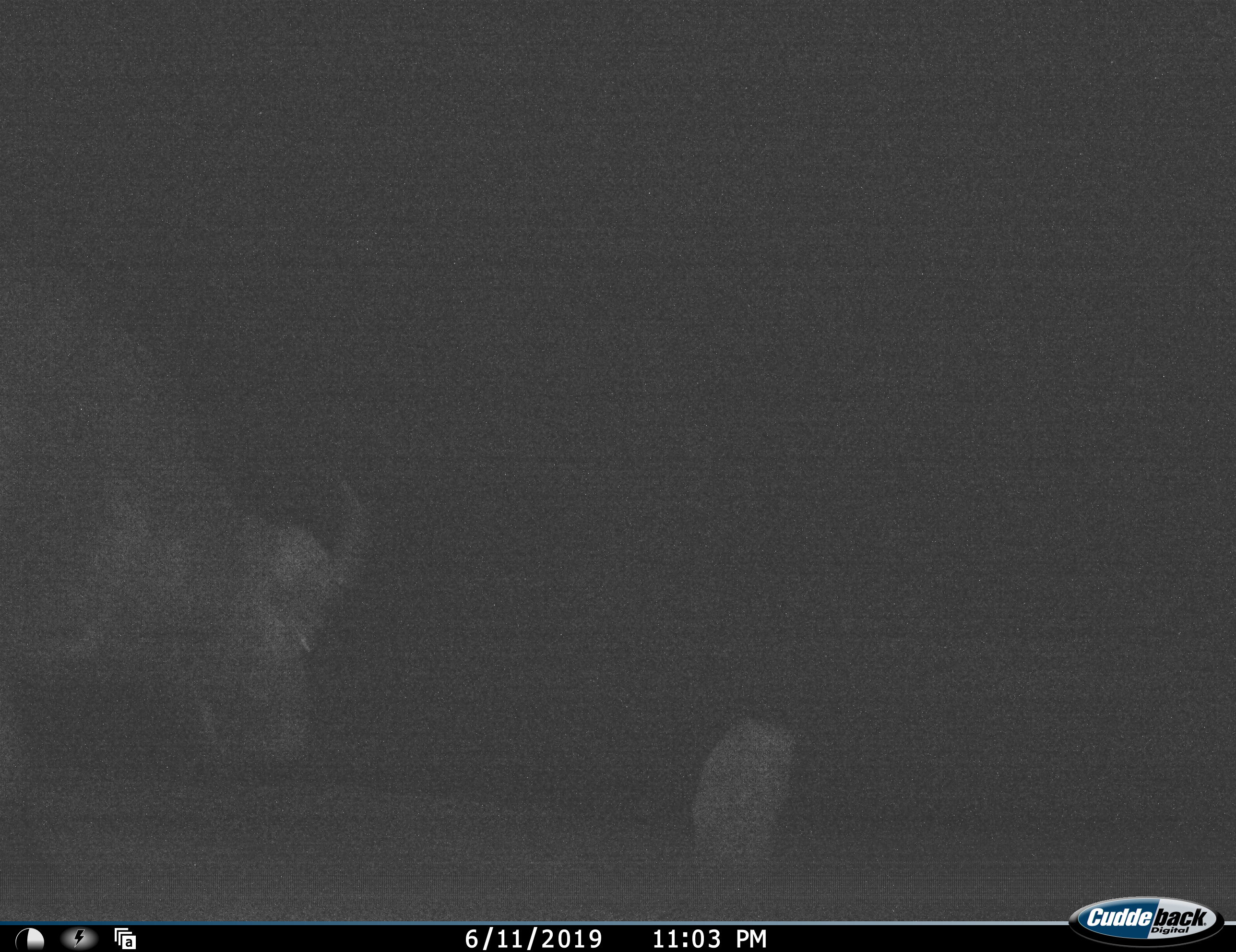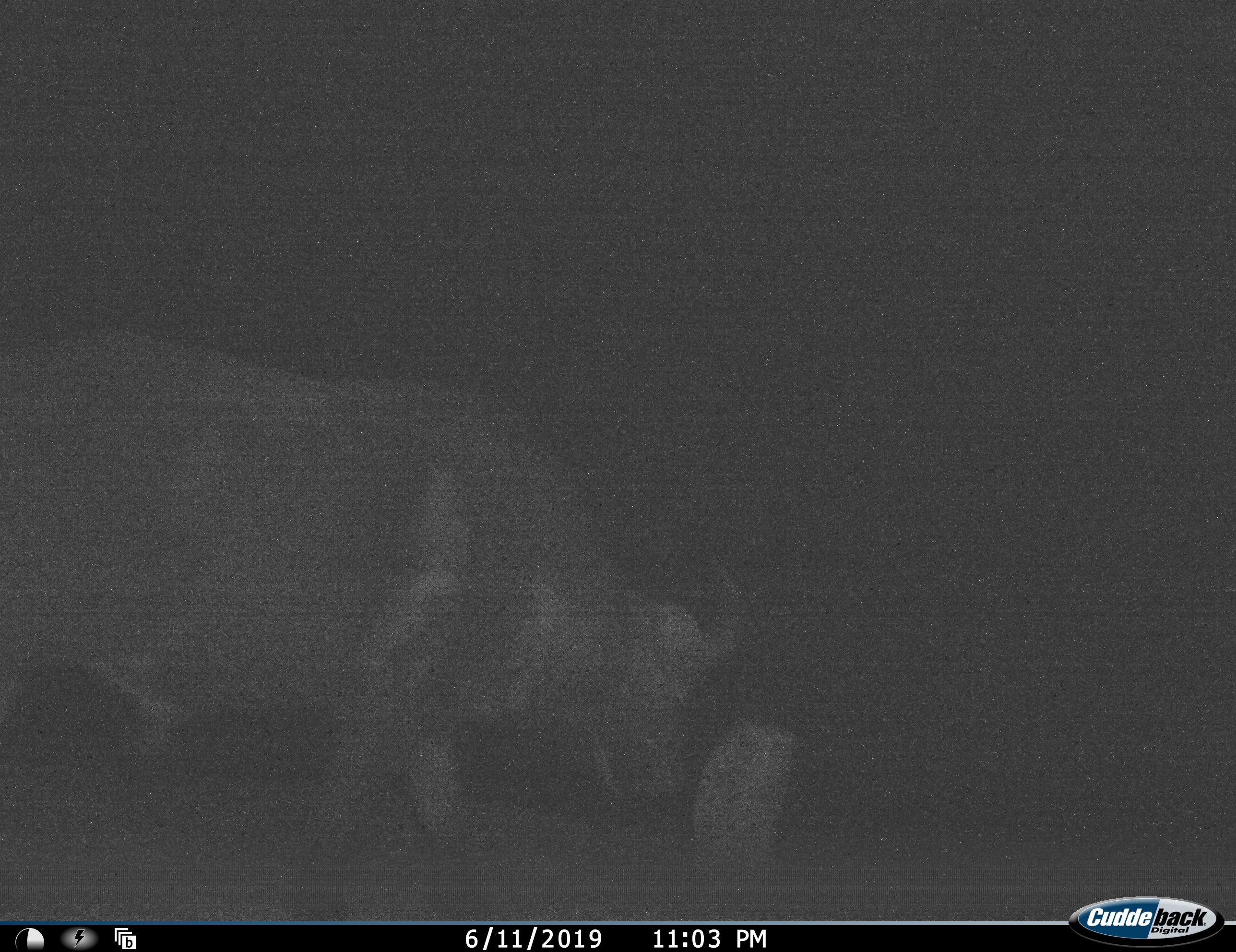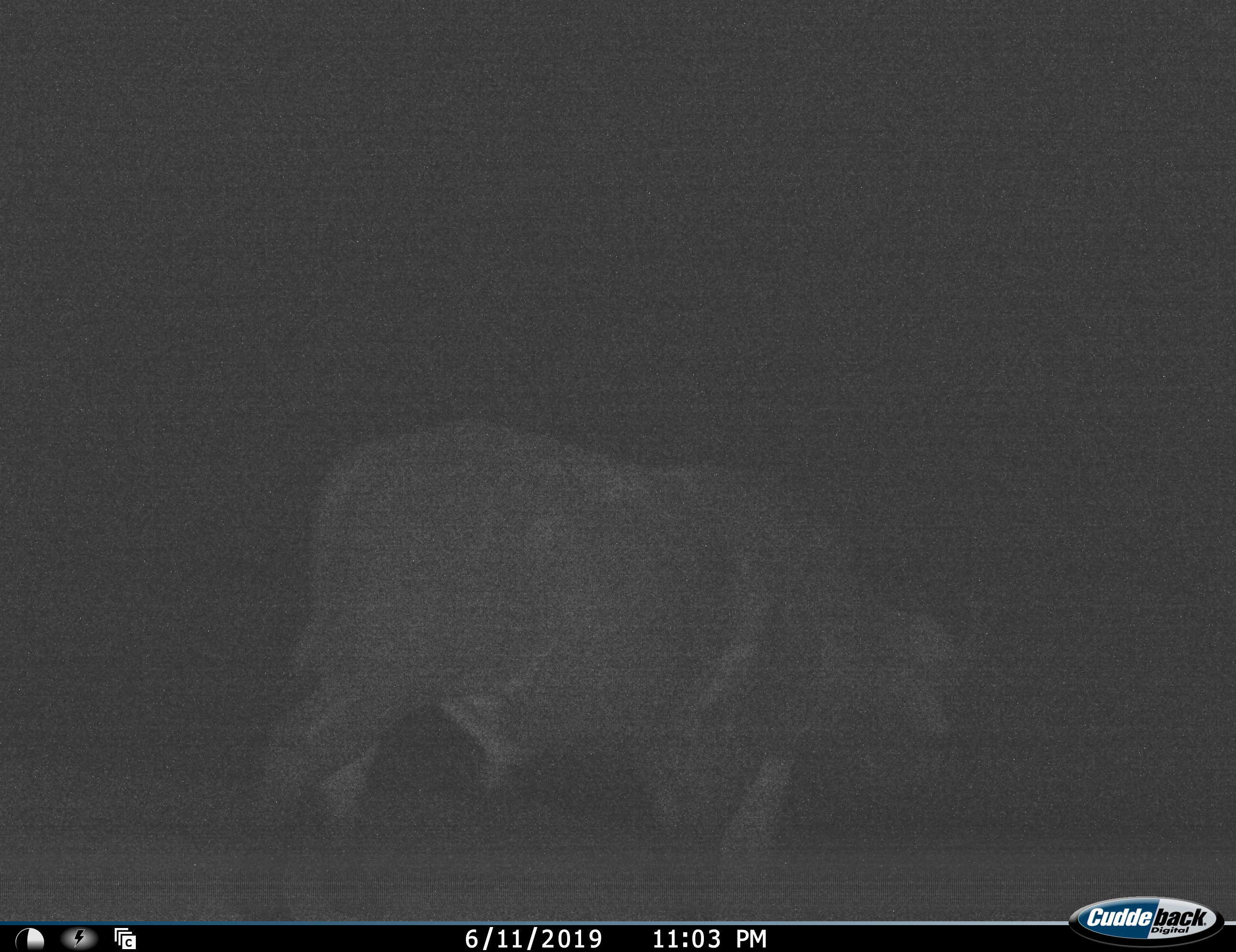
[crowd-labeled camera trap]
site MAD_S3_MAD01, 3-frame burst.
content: unidentified animal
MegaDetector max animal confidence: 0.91